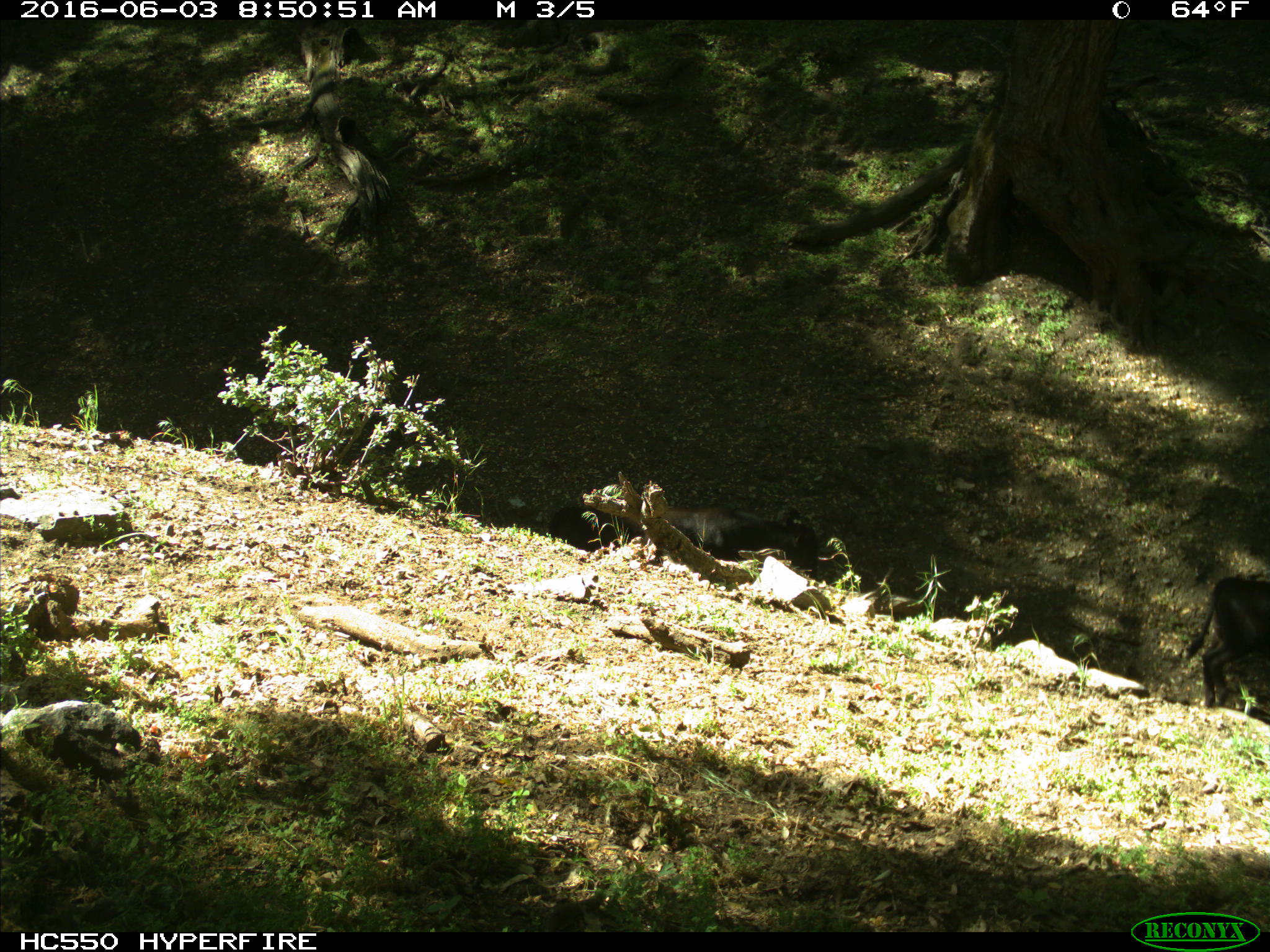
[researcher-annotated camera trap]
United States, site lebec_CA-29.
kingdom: Animalia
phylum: Chordata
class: Mammalia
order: Artiodactyla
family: Bovidae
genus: Bos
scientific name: Bos taurus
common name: domestic cow